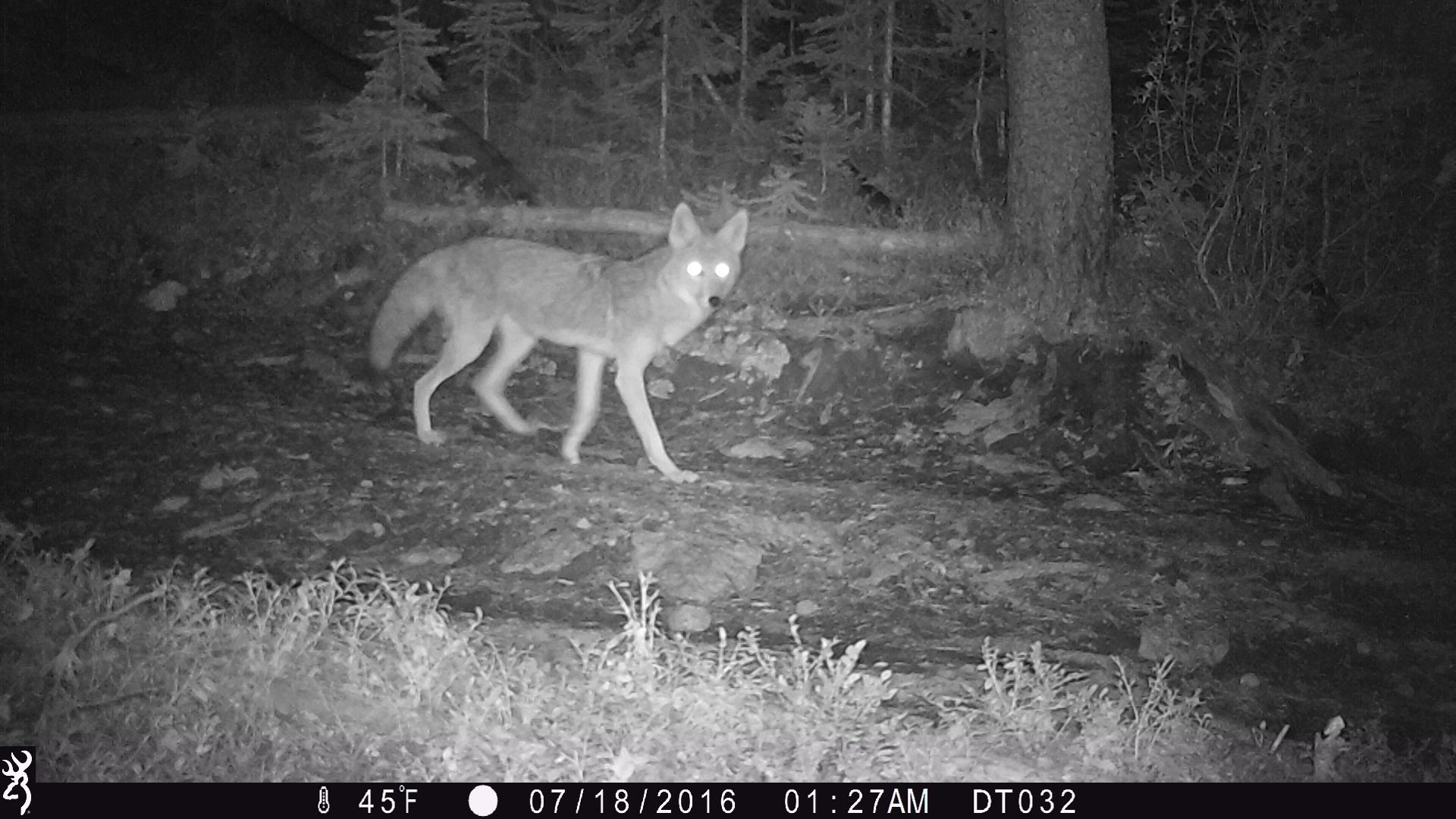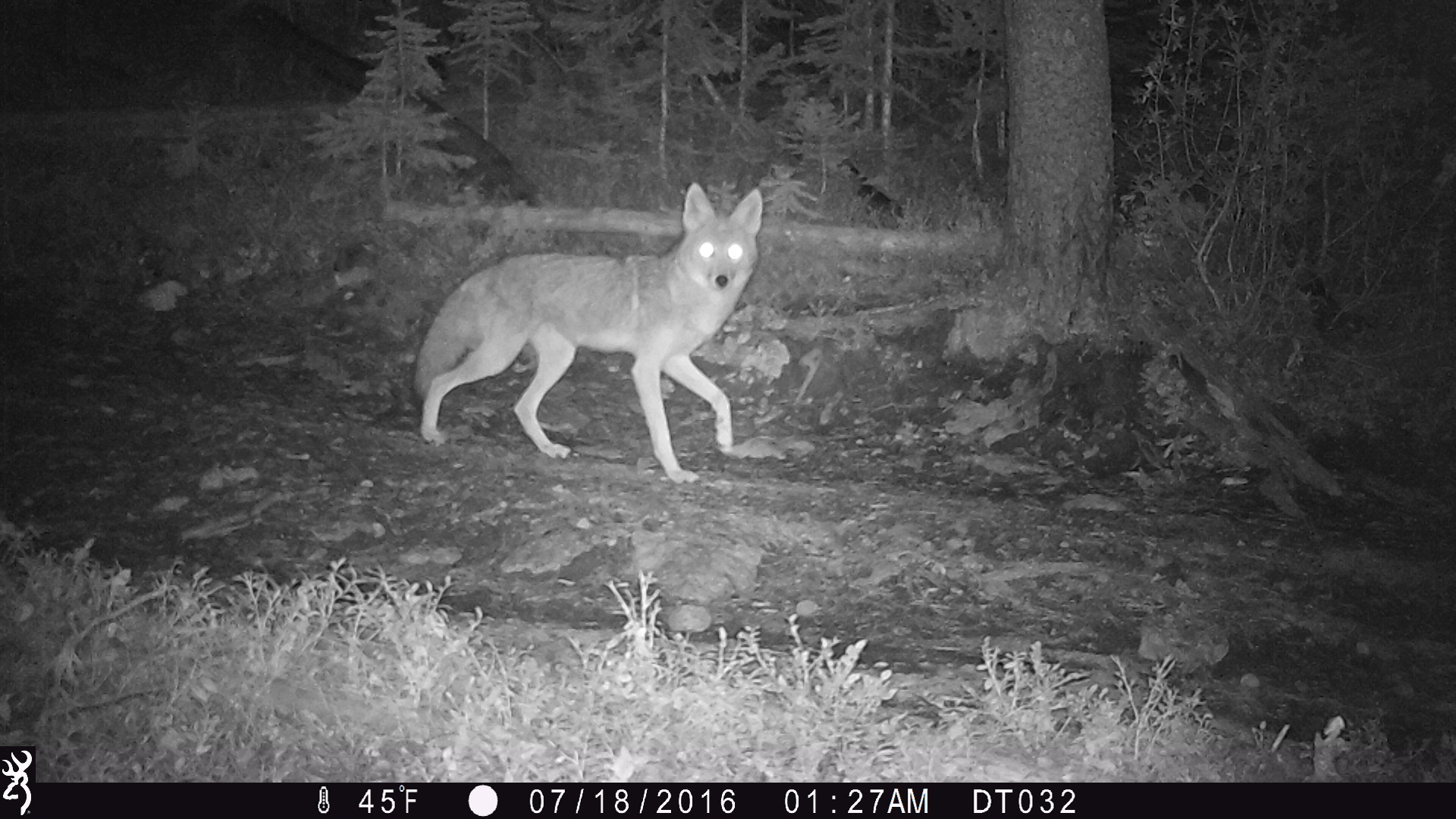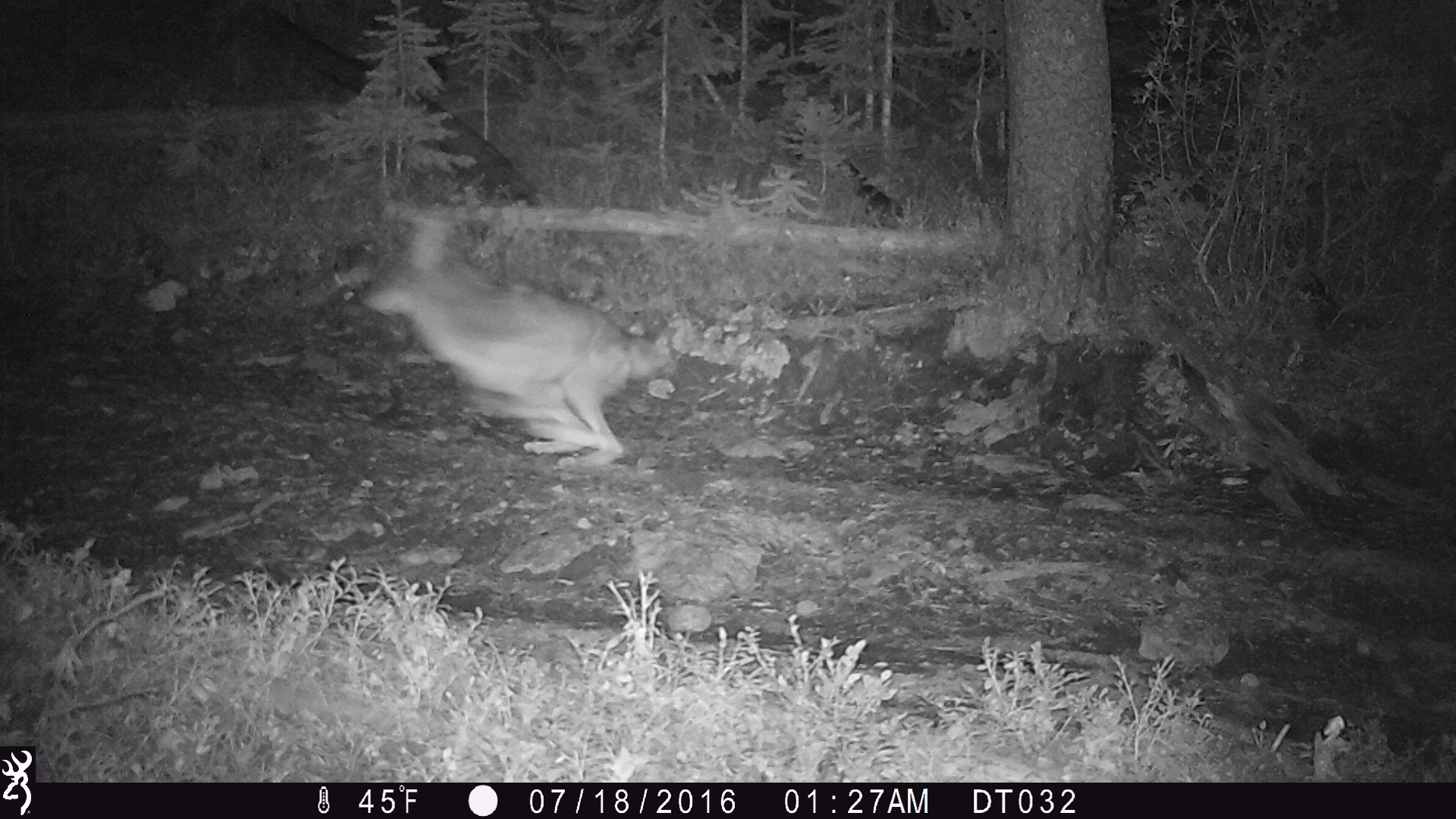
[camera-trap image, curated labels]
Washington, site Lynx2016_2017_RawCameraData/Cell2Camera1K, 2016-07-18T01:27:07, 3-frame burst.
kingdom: Animalia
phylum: Chordata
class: Mammalia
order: Carnivora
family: Canidae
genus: Canis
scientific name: Canis latrans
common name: coyote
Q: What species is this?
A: Canis latrans (coyote).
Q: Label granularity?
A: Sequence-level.